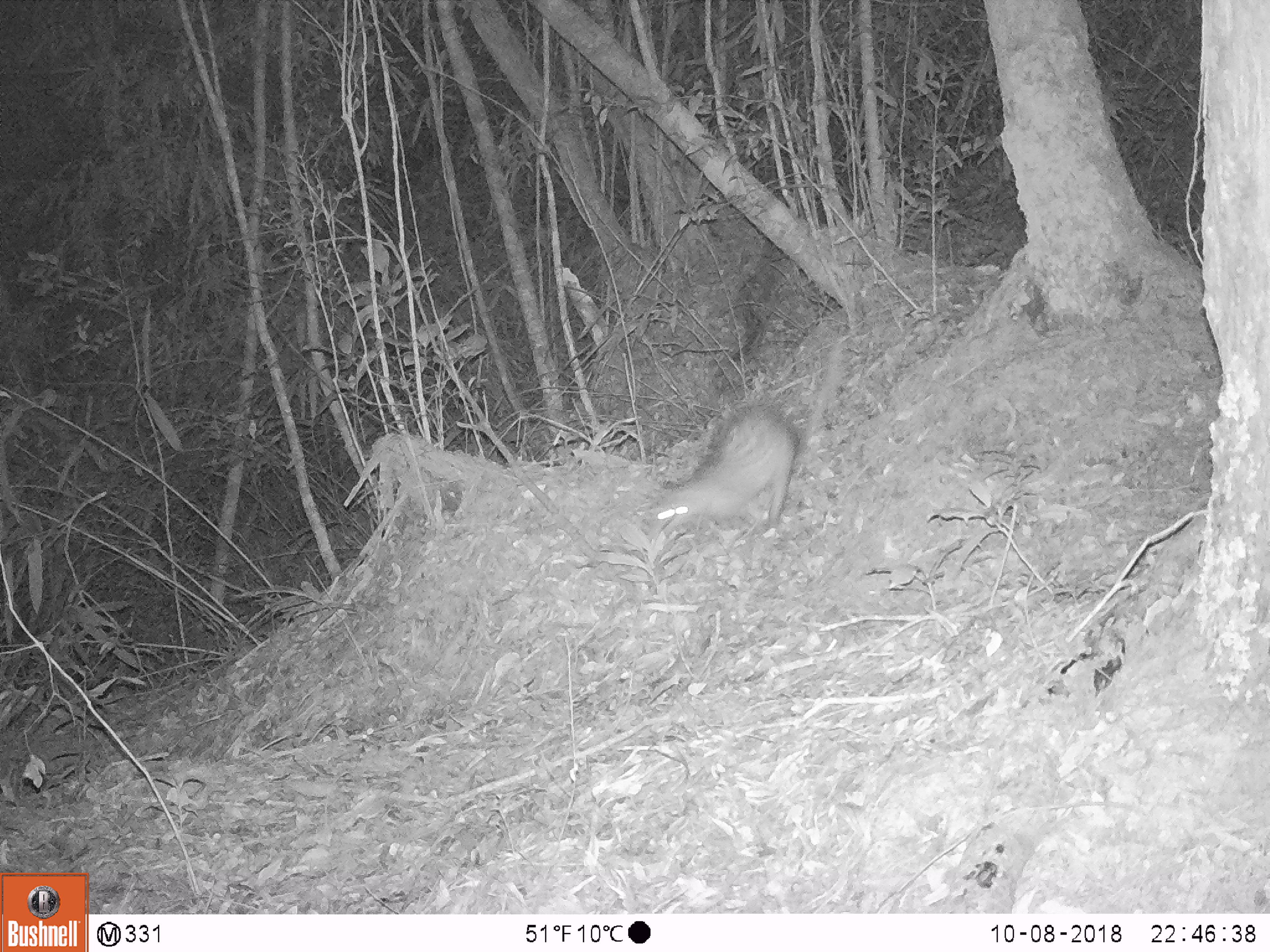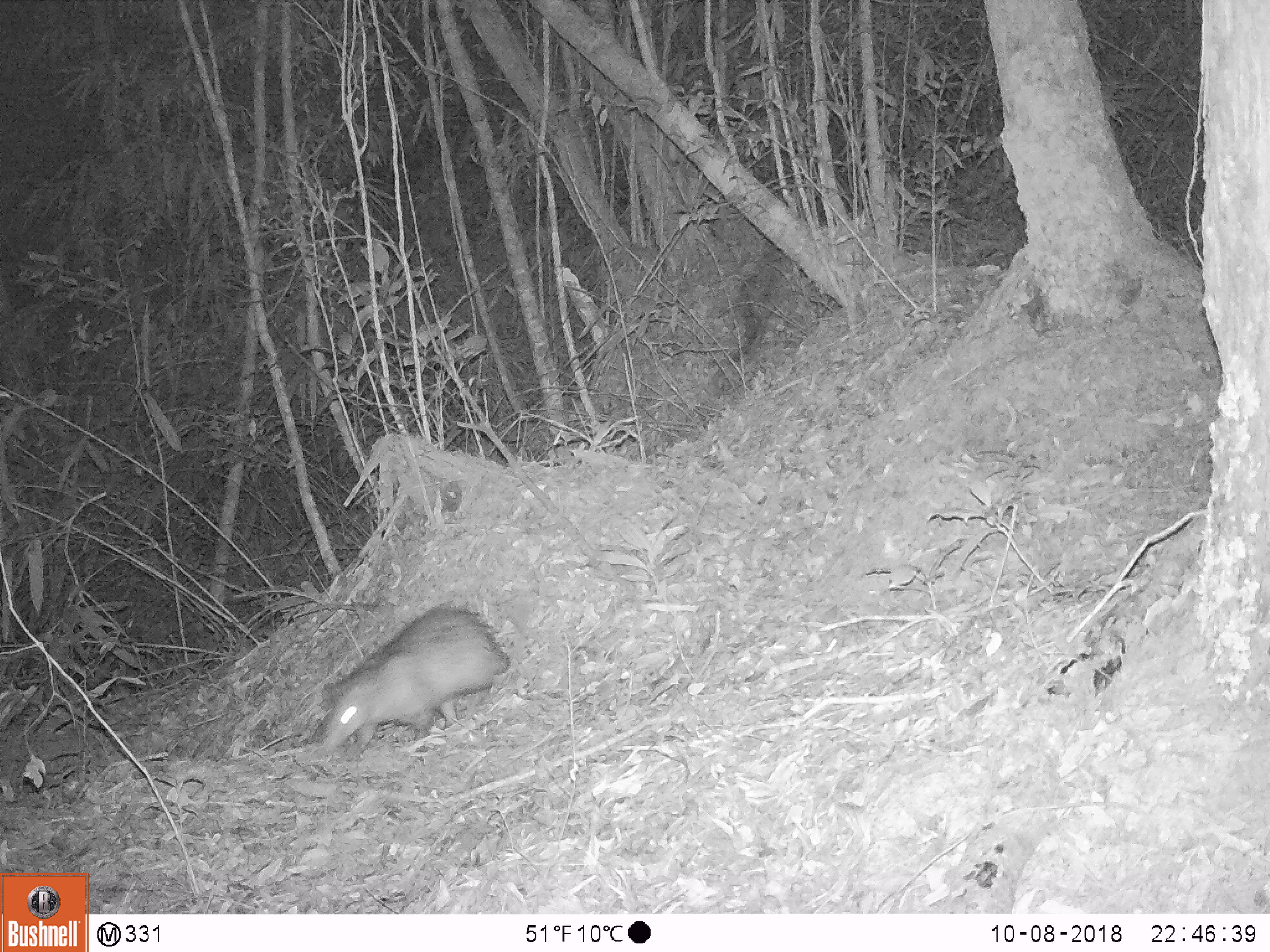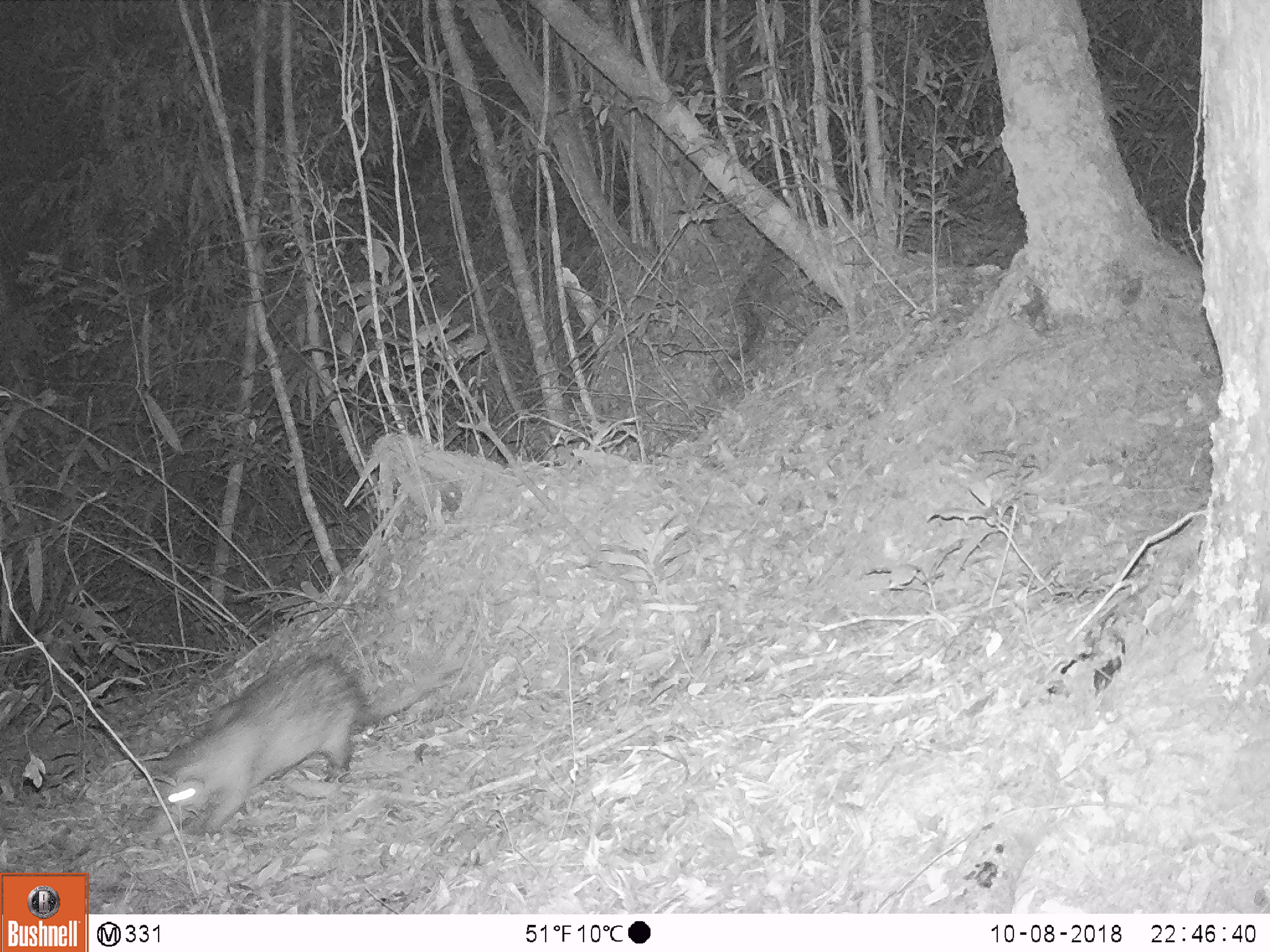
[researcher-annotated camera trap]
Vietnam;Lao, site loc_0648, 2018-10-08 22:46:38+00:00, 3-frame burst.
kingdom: Animalia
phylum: Chordata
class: Mammalia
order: Rodentia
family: Hystricidae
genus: Atherurus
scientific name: Atherurus macrourus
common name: asiatic brush-tailed porcupine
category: asiatic brush tailed porcupine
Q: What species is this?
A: Asiatic brush tailed porcupine (asiatic brush-tailed porcupine) (Atherurus macrourus).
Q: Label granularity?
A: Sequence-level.